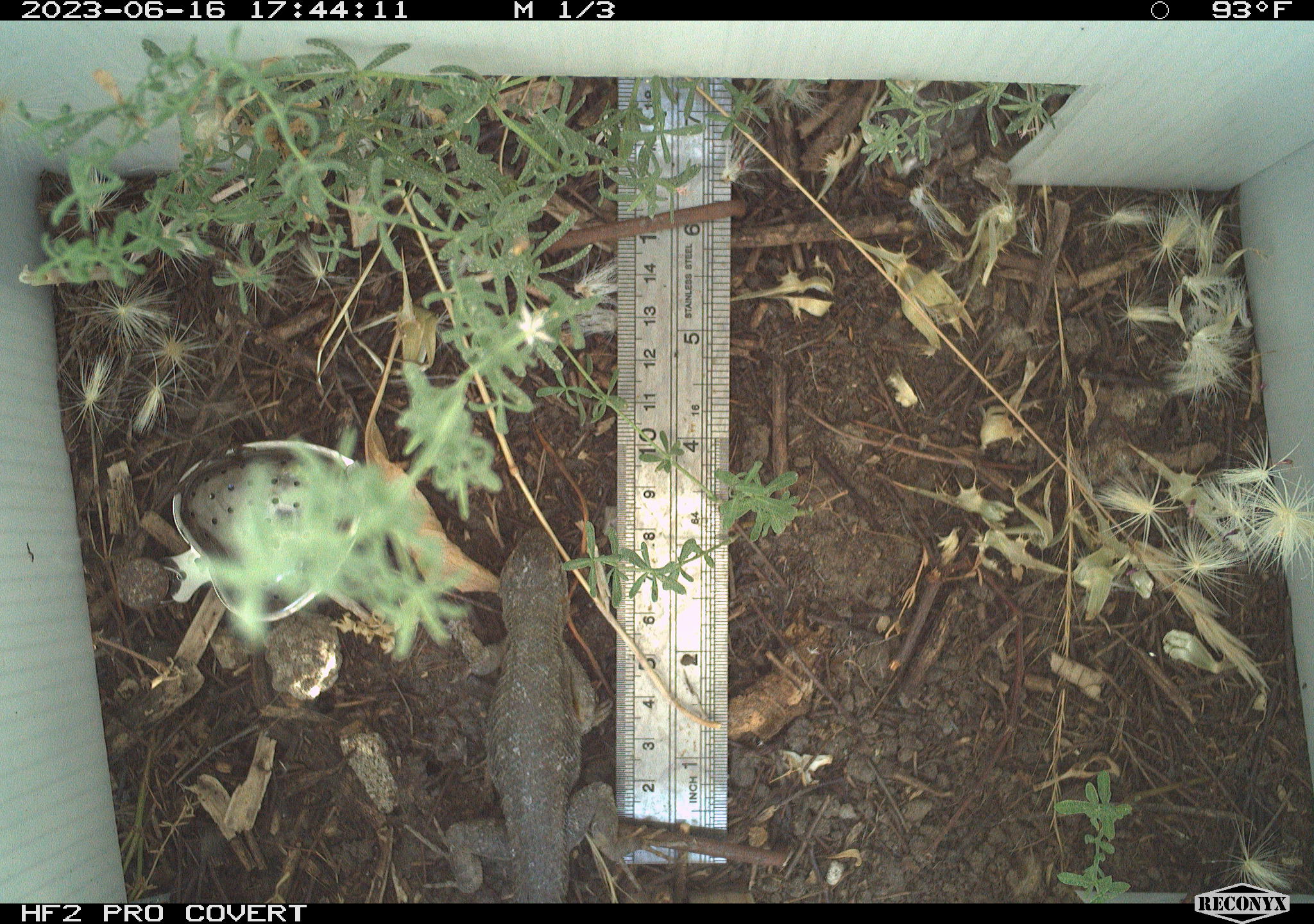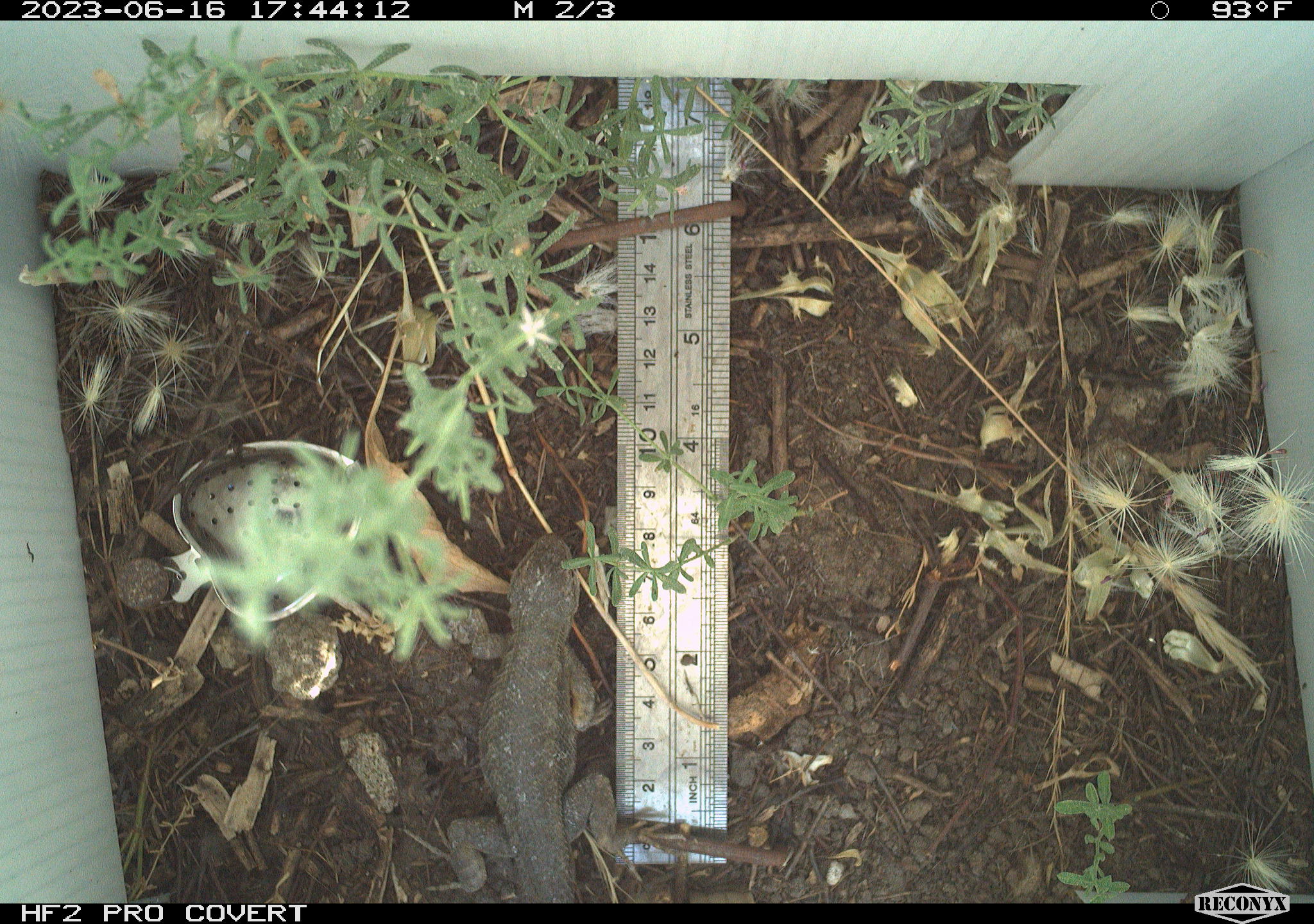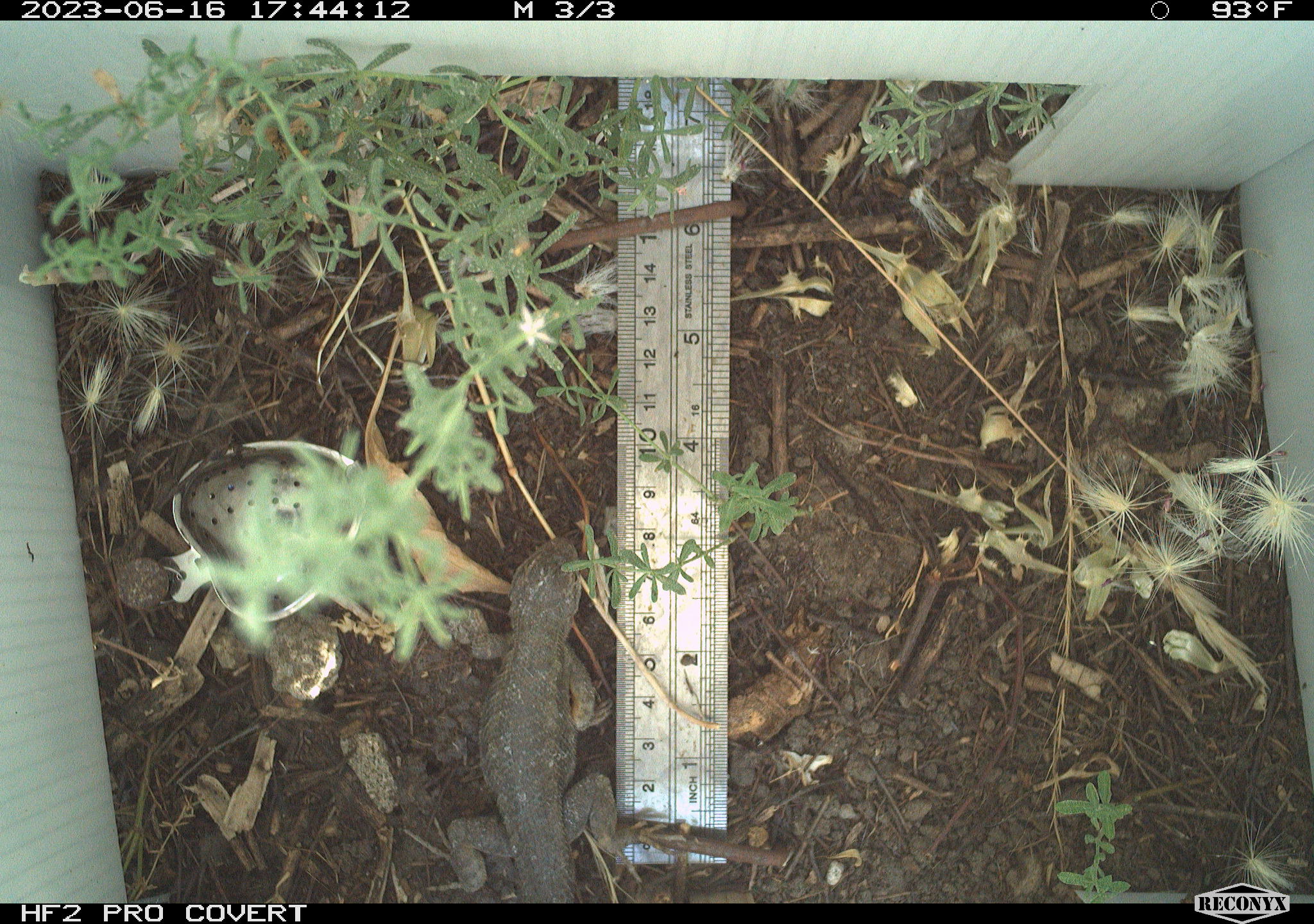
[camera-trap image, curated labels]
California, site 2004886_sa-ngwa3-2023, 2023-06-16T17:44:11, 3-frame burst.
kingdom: Animalia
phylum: Chordata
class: Reptilia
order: Squamata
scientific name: Squamata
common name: lizards and snakes